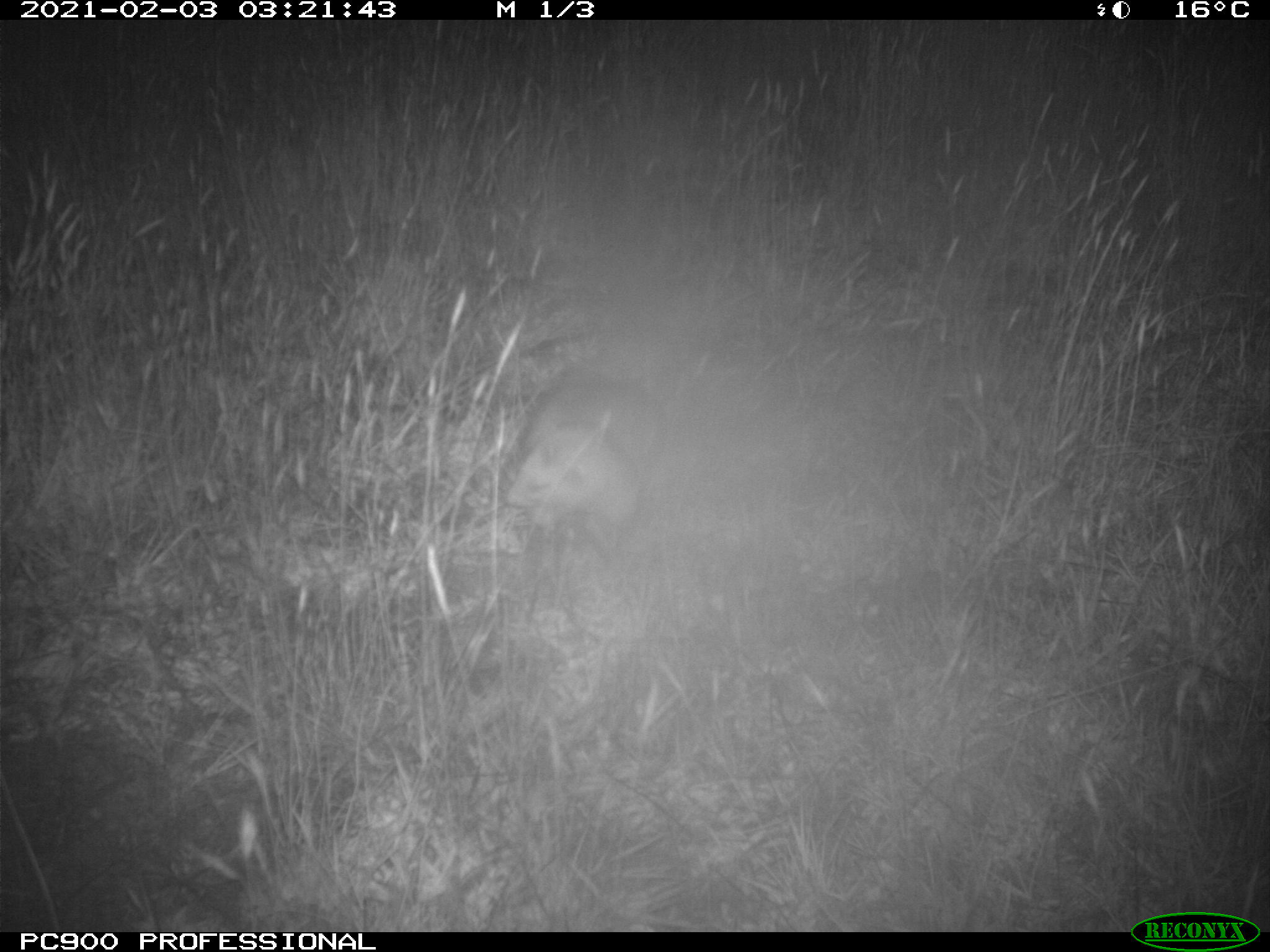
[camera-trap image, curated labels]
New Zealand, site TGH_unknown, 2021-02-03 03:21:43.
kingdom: Animalia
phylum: Chordata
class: Mammalia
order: Carnivora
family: Mustelidae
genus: Mustela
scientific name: Mustela furo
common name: ferret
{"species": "ferret (Mustela furo)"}